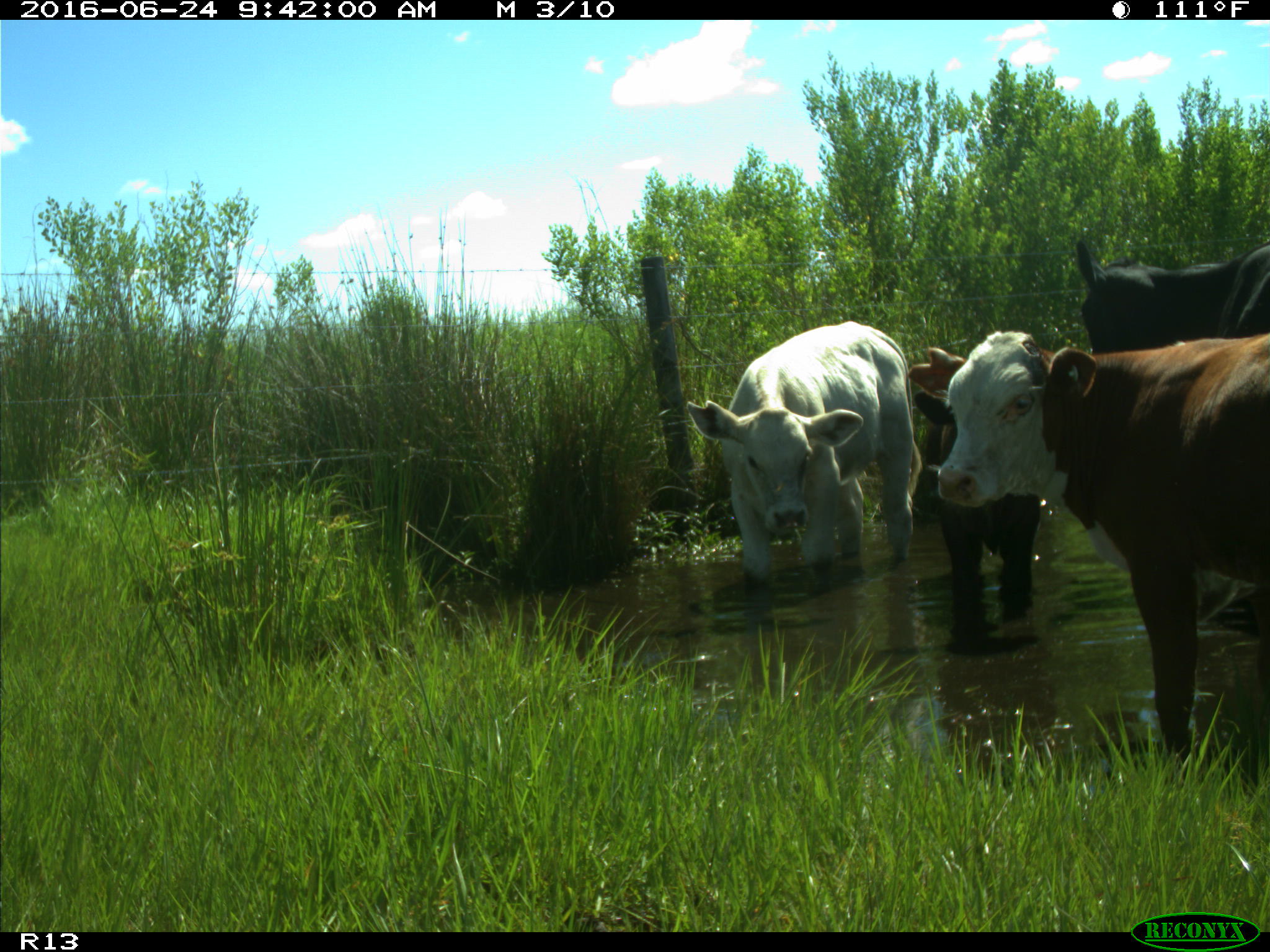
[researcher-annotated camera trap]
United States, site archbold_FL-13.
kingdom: Animalia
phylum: Chordata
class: Mammalia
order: Artiodactyla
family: Bovidae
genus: Bos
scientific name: Bos taurus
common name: domestic cow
Bos taurus (domestic cow).